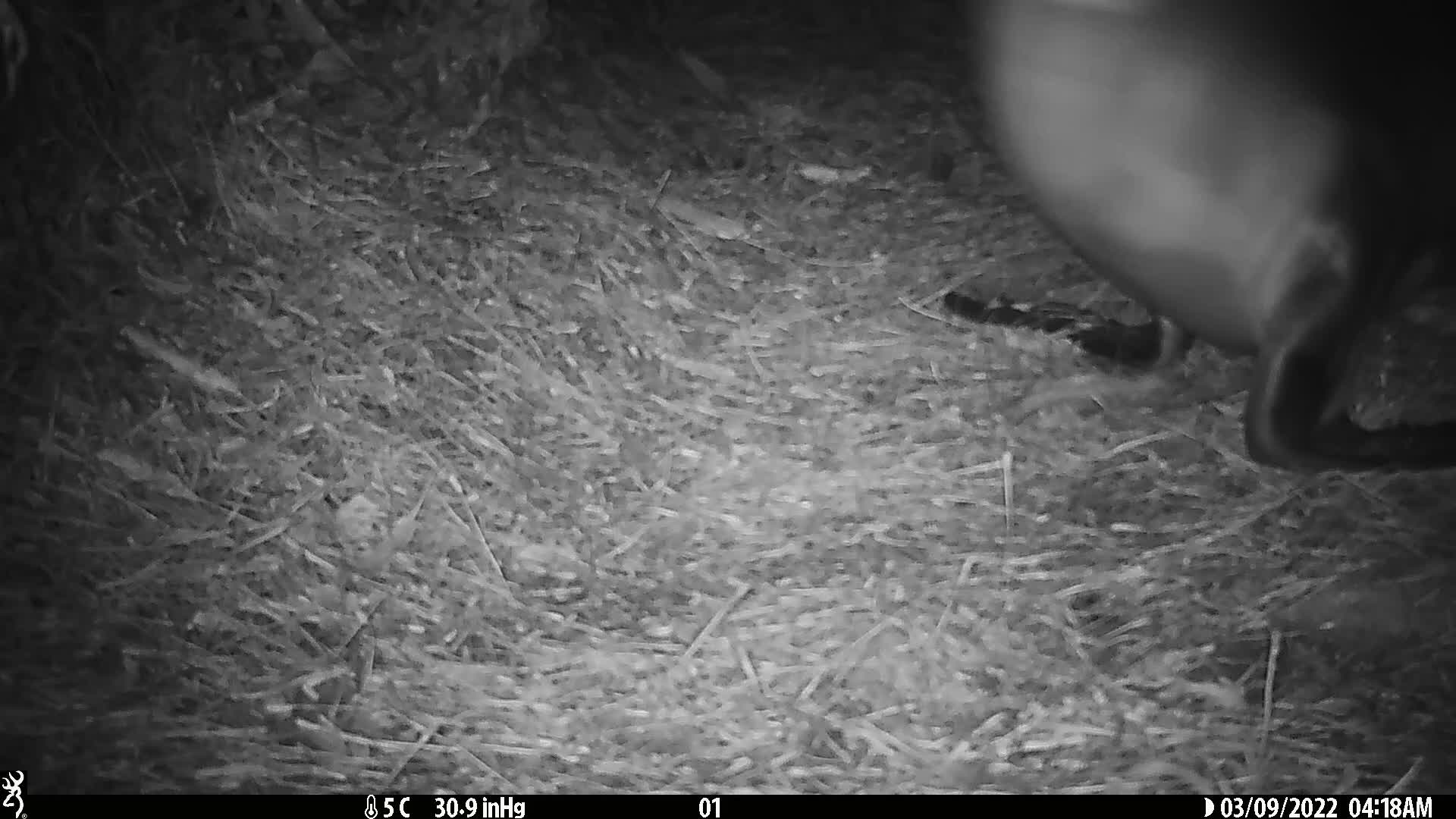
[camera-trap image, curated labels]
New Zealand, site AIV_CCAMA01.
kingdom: Animalia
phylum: Chordata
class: Mammalia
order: Carnivora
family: Otariidae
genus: Phocarctos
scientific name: Phocarctos hookeri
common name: new zealand sea lion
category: sealion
Sealion (new zealand sea lion) (Phocarctos hookeri).